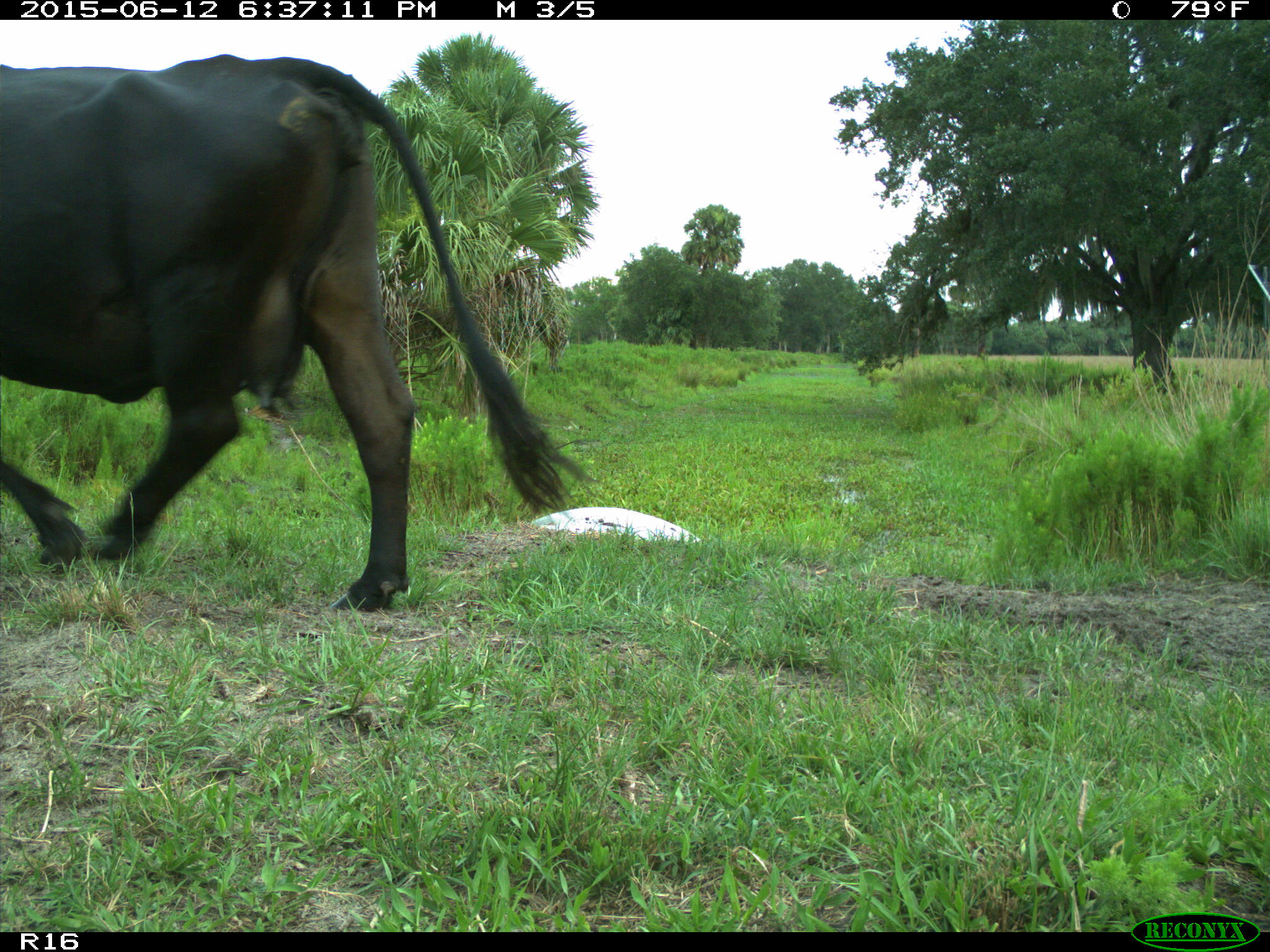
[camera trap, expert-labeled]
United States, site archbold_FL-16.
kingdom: Animalia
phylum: Chordata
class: Mammalia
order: Artiodactyla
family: Bovidae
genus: Bos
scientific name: Bos taurus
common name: domestic cow